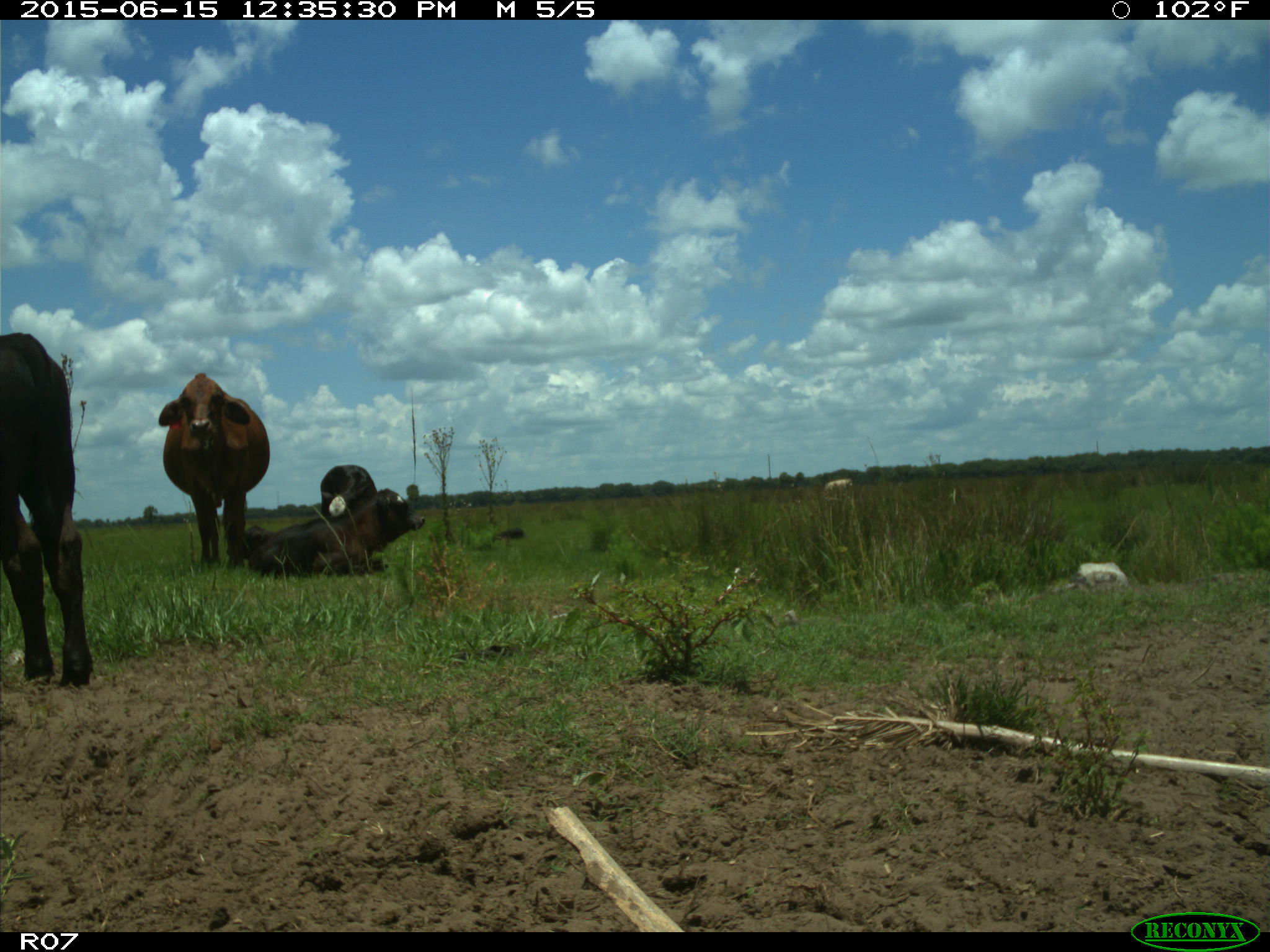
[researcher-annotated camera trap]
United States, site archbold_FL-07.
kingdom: Animalia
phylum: Chordata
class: Mammalia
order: Artiodactyla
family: Bovidae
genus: Bos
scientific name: Bos taurus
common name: domestic cow